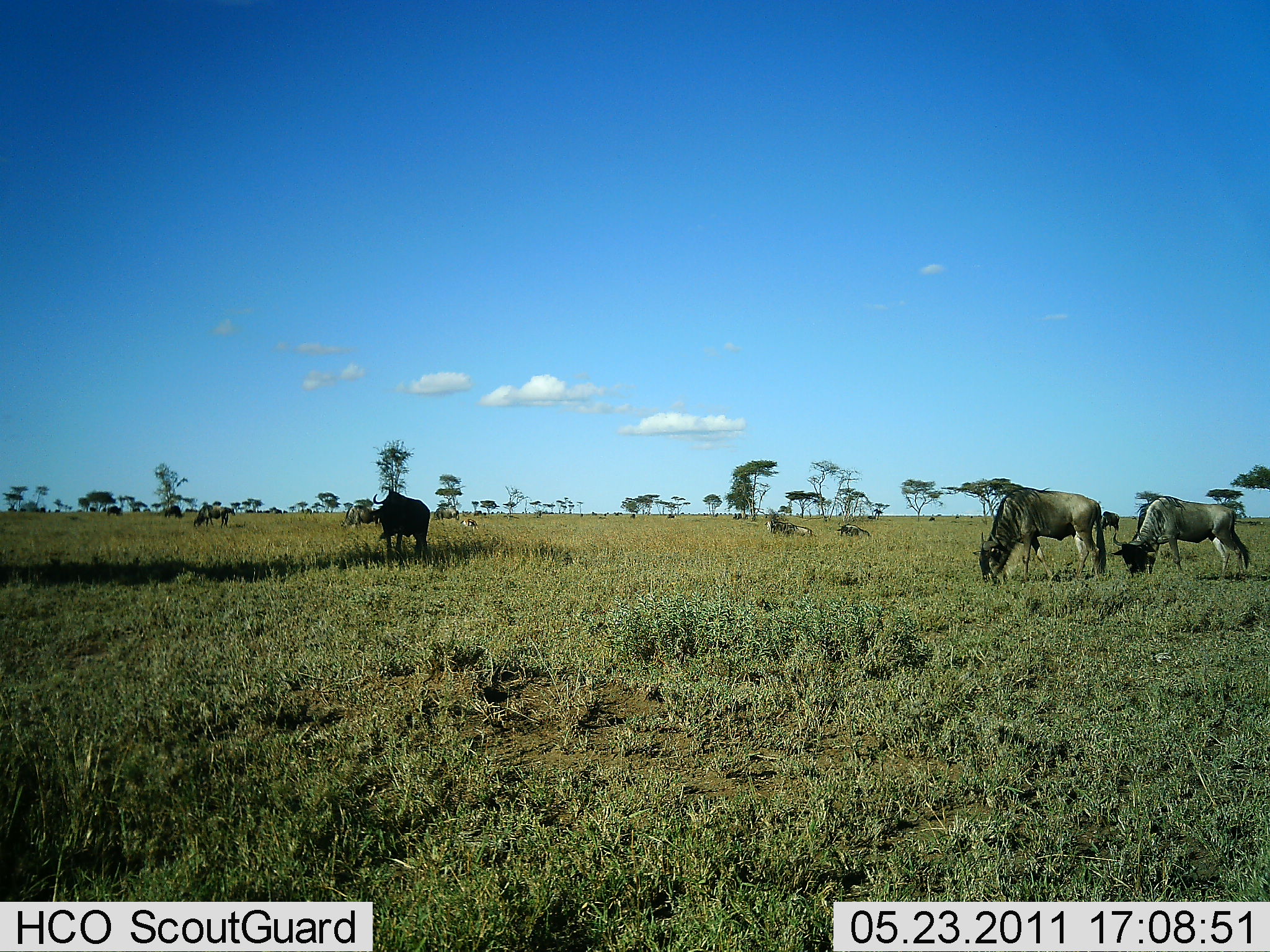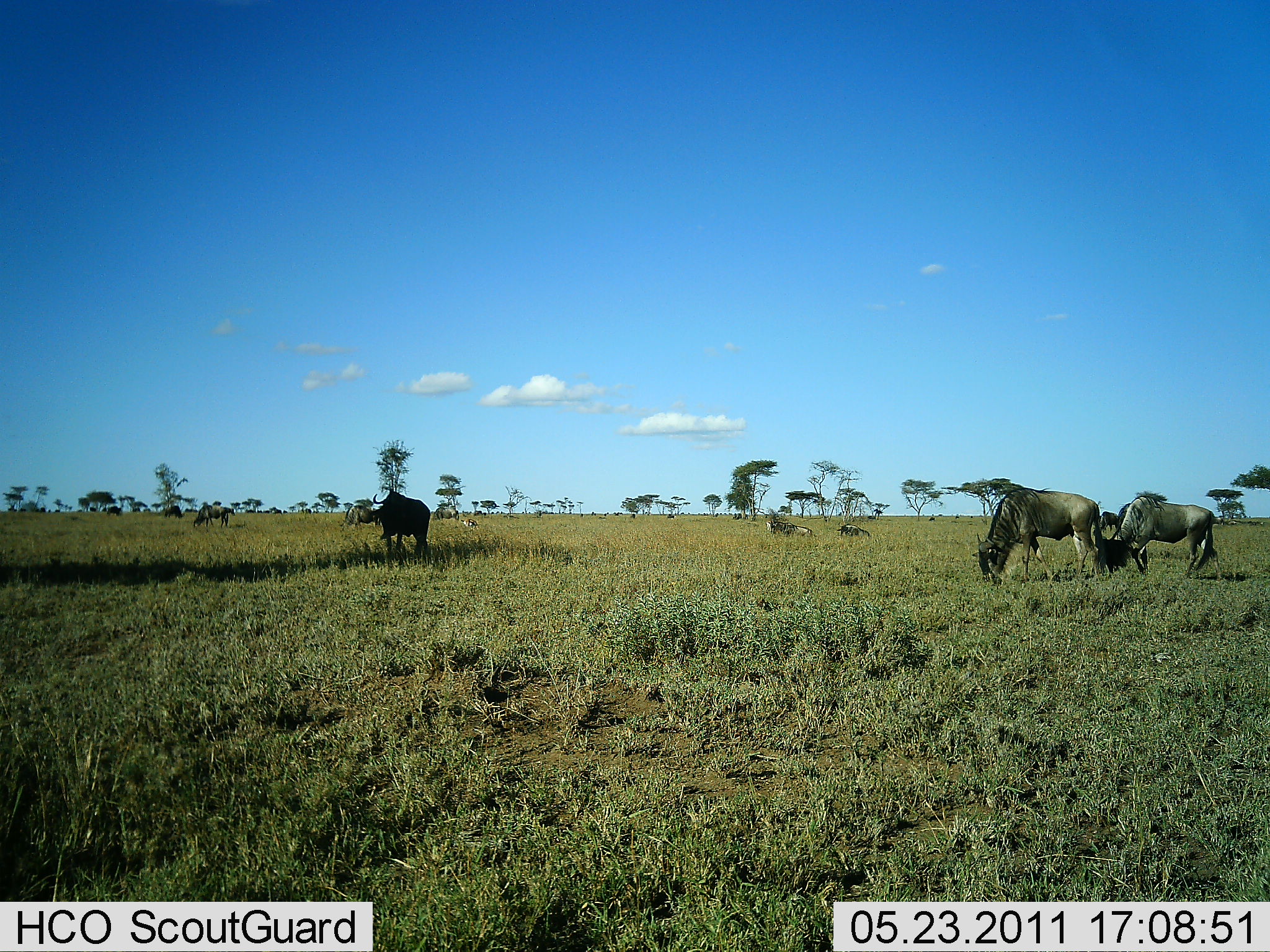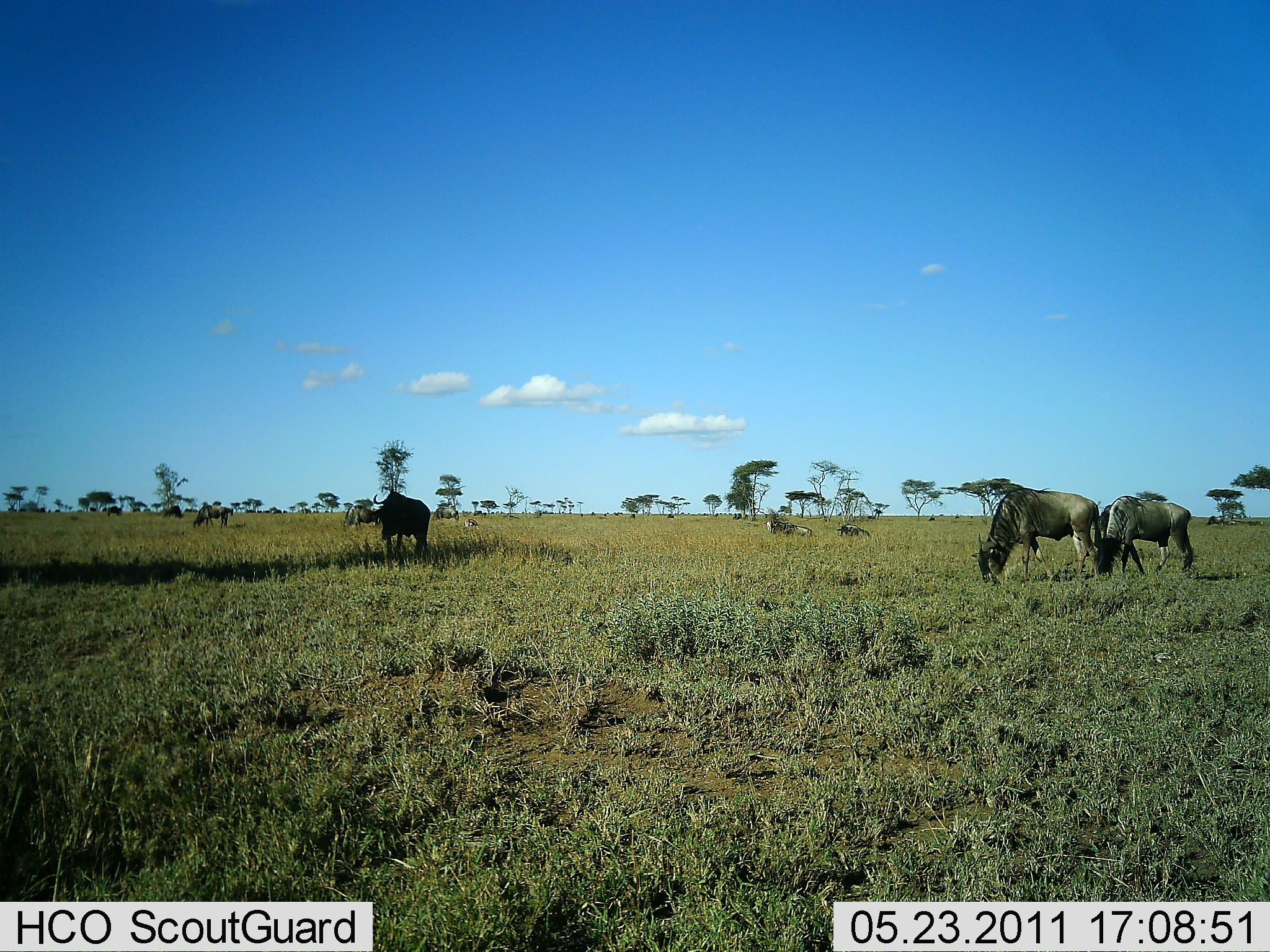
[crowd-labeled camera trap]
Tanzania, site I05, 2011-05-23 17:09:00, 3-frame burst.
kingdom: Animalia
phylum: Chordata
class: Mammalia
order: Artiodactyla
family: Bovidae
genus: Connochaetes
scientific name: Connochaetes taurinus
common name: blue wildebeest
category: wildebeest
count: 8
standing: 62%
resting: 38%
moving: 23%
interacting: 0%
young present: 0%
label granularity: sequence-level